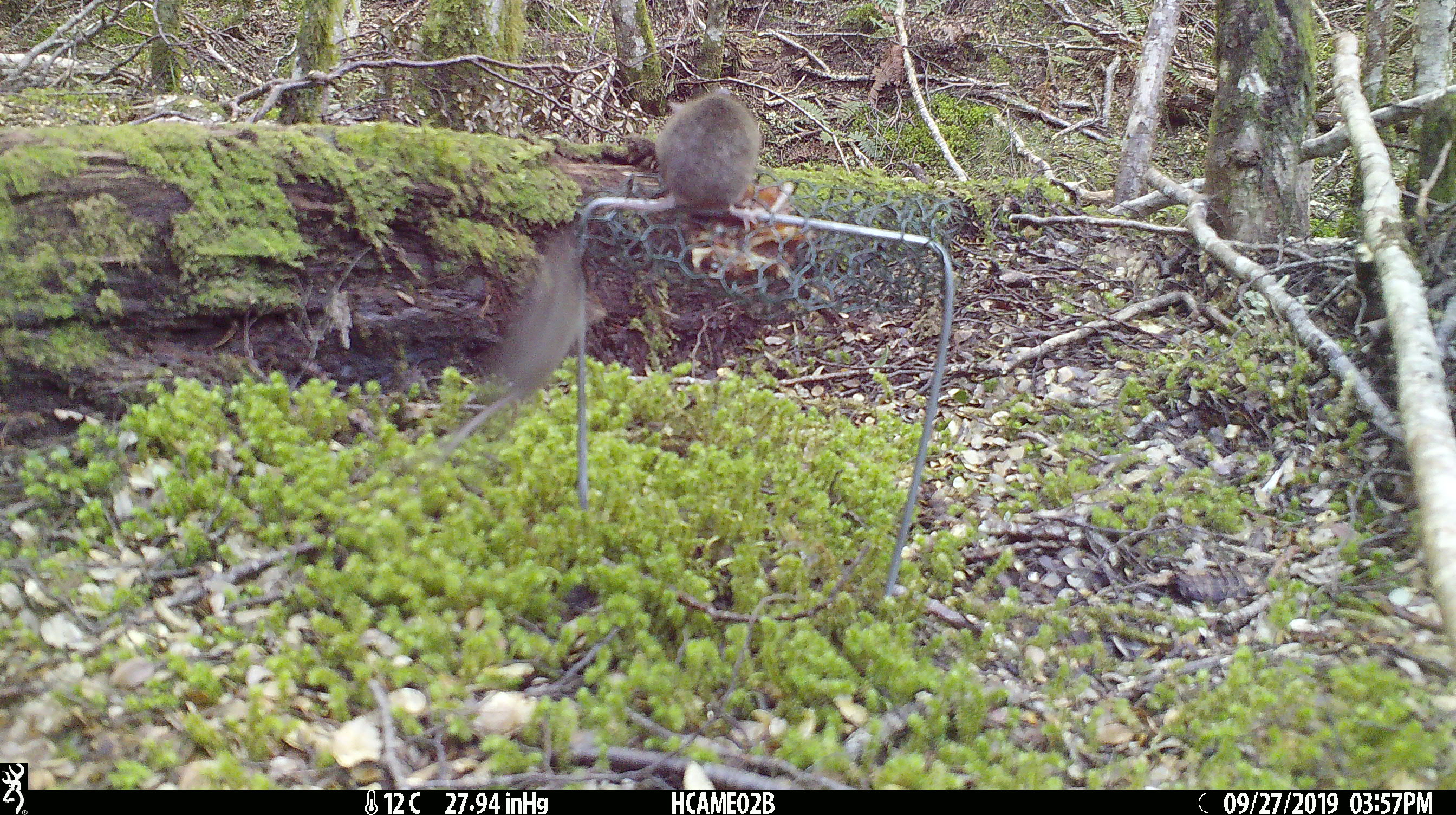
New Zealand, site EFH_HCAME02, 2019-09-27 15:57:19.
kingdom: Animalia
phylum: Chordata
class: Mammalia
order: Rodentia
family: Muridae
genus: Mus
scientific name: Mus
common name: mouse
Mouse (Mus).